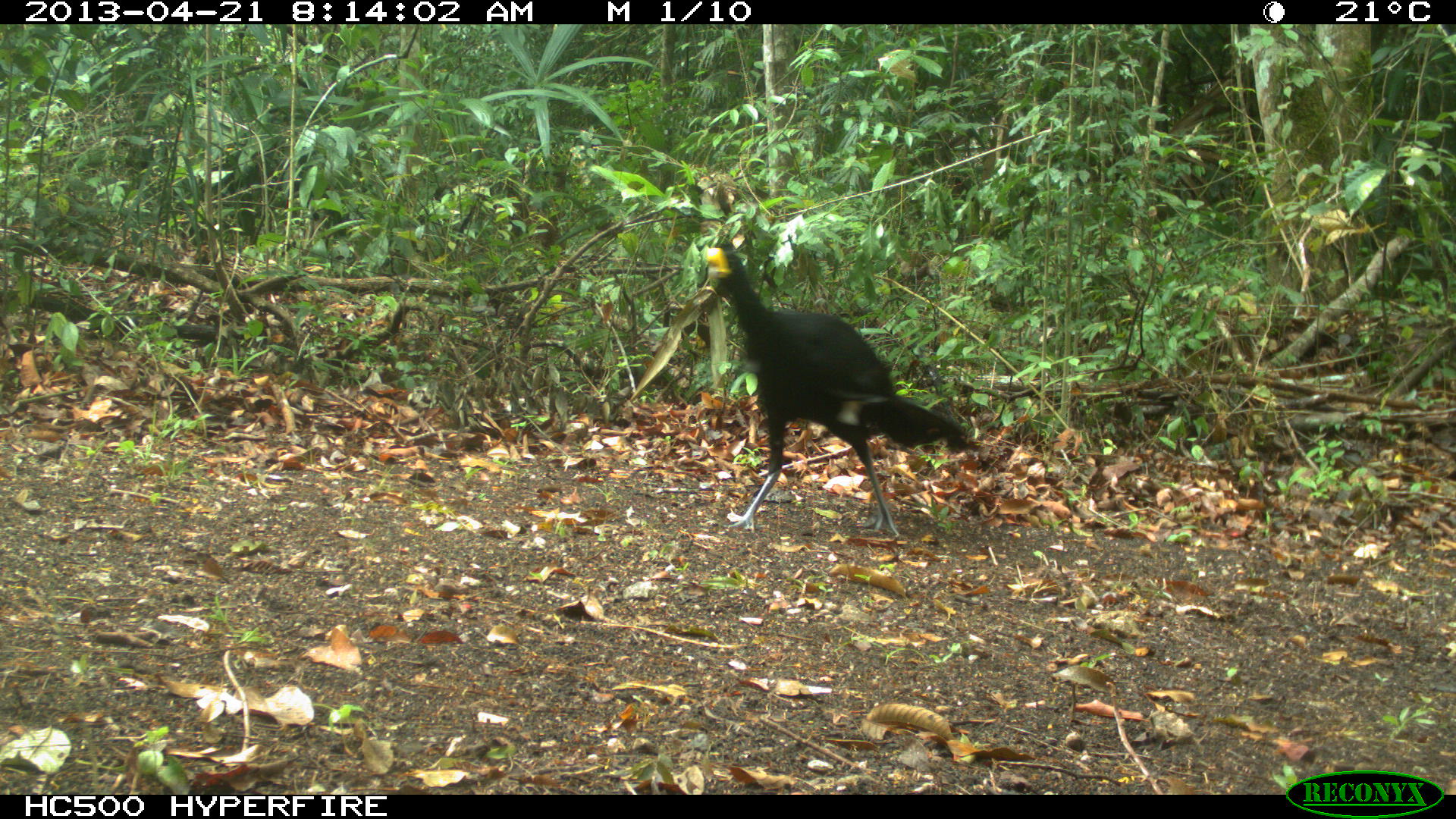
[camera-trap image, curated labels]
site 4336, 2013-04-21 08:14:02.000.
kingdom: Animalia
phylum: Chordata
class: Aves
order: Galliformes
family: Cracidae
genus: Crax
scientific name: Crax rubra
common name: great curassow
Crax rubra (great curassow), count 1, sex male.